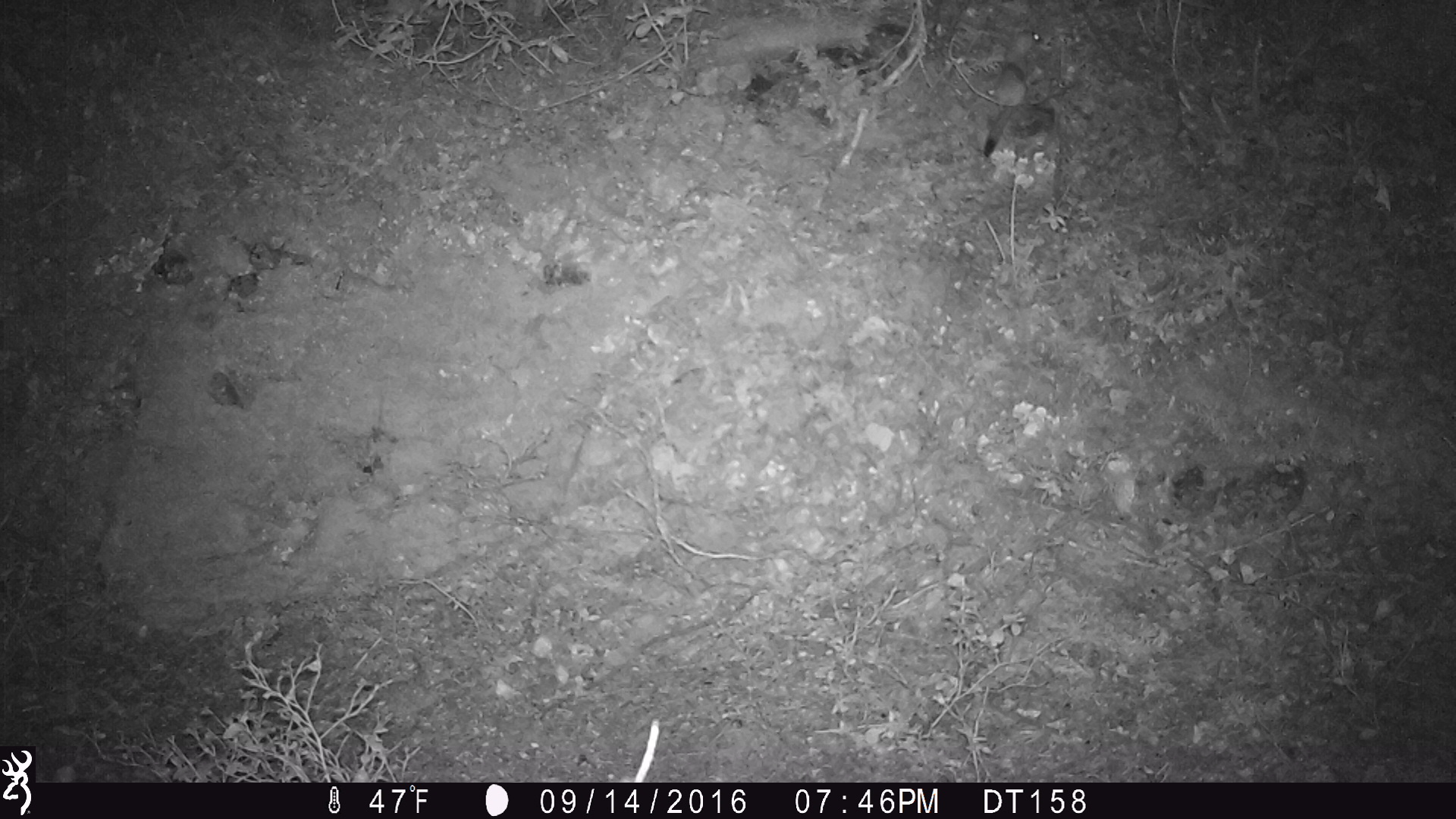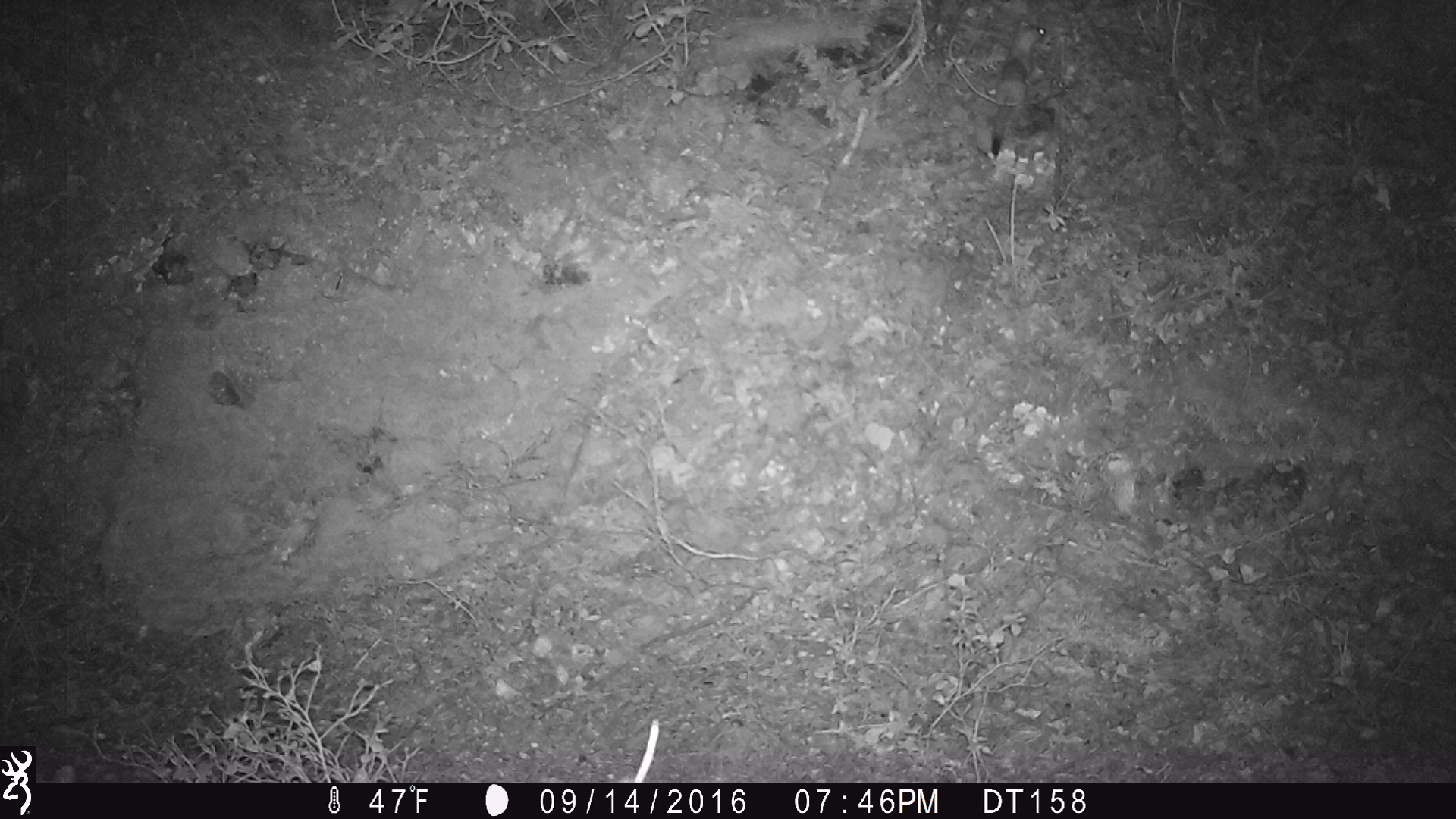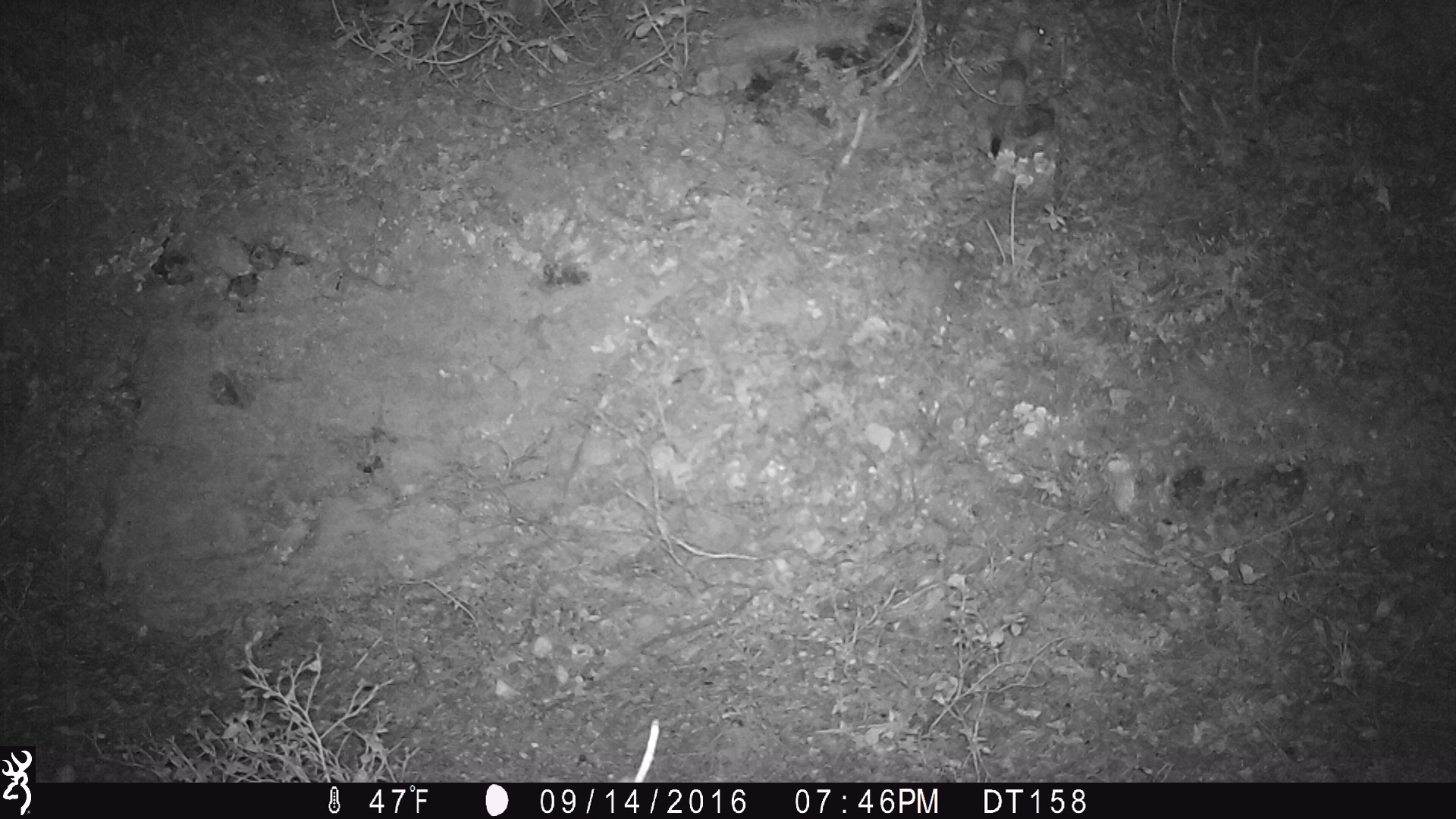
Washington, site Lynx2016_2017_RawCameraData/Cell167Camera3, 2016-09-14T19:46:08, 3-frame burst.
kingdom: Animalia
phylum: Chordata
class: Mammalia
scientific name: Mammalia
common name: small mammal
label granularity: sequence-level